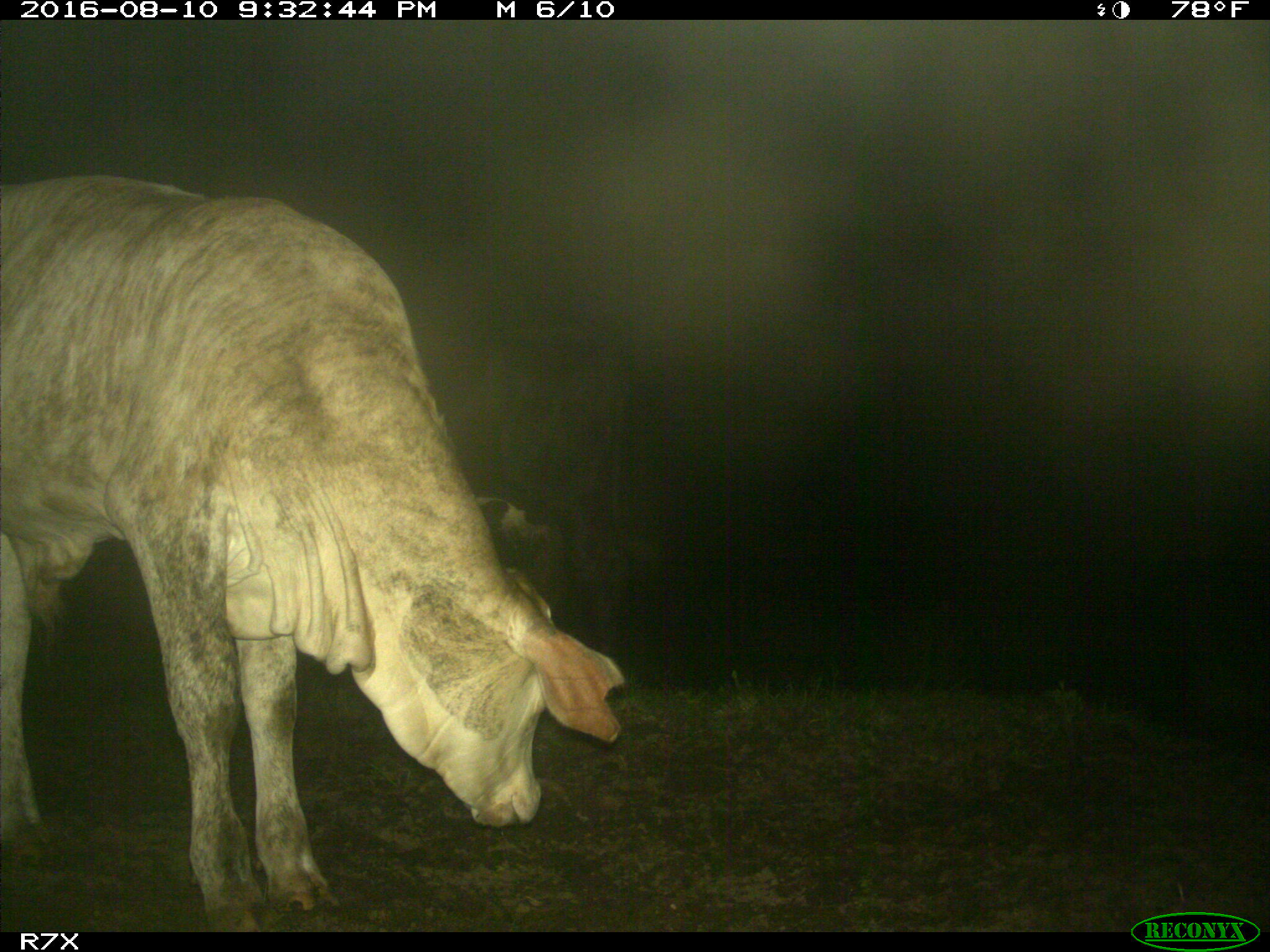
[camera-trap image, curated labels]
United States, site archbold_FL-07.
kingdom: Animalia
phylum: Chordata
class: Mammalia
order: Artiodactyla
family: Bovidae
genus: Bos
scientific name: Bos taurus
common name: domestic cow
Bos taurus (domestic cow).